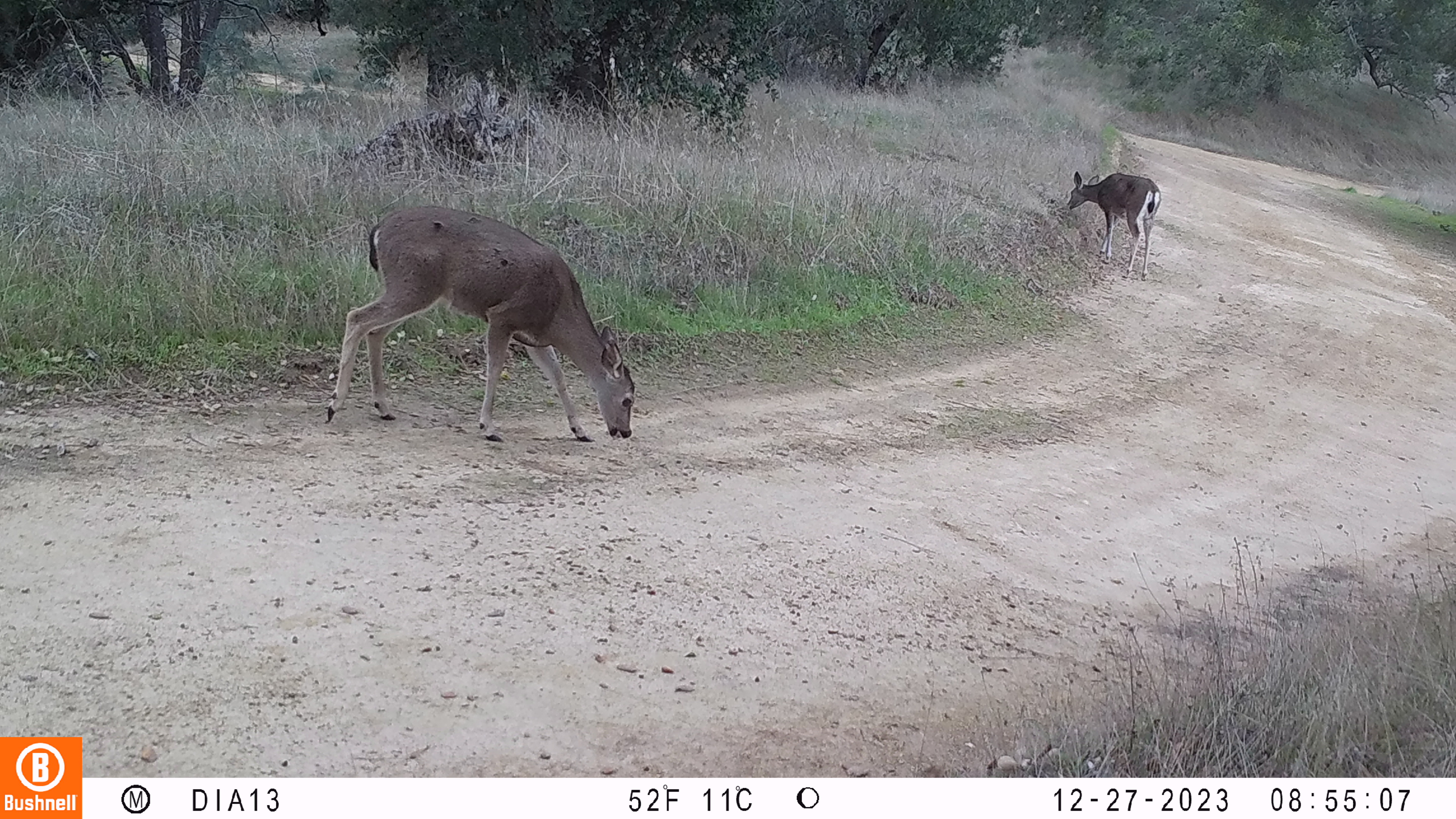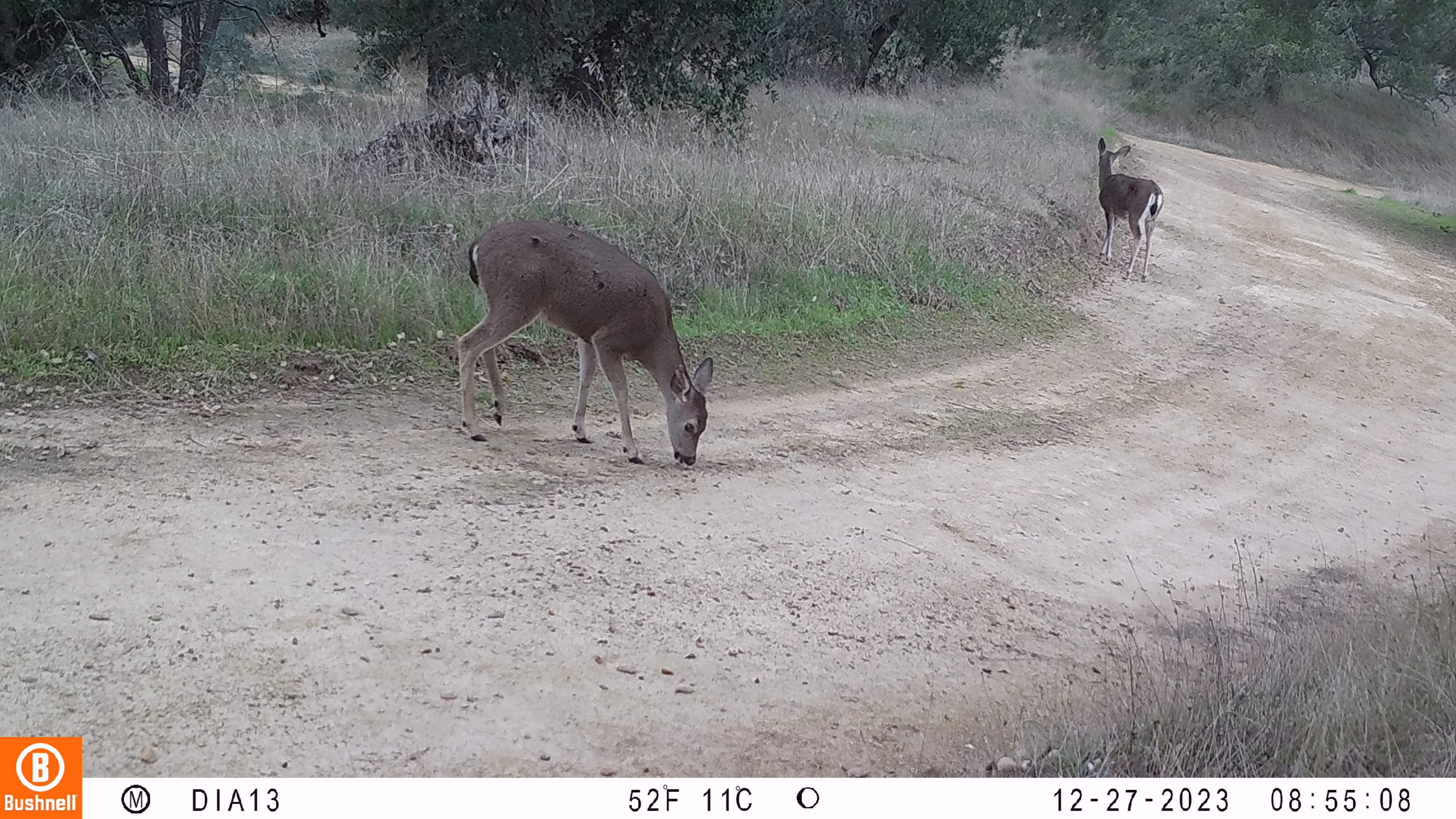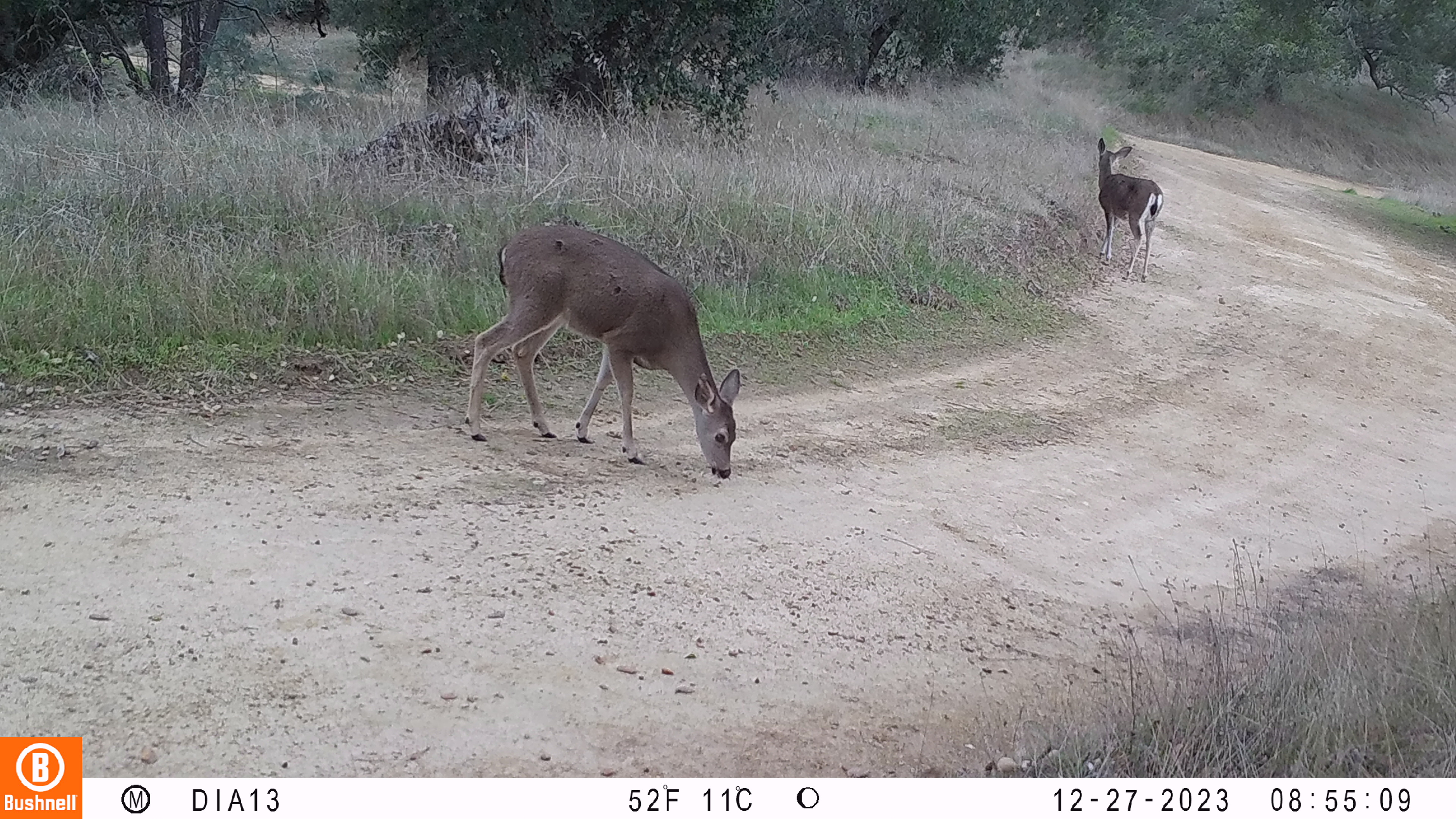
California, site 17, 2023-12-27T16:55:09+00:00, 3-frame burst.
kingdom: Animalia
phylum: Chordata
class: Mammalia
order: Artiodactyla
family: Cervidae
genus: Odocoileus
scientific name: Odocoileus hemionus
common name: mule deer